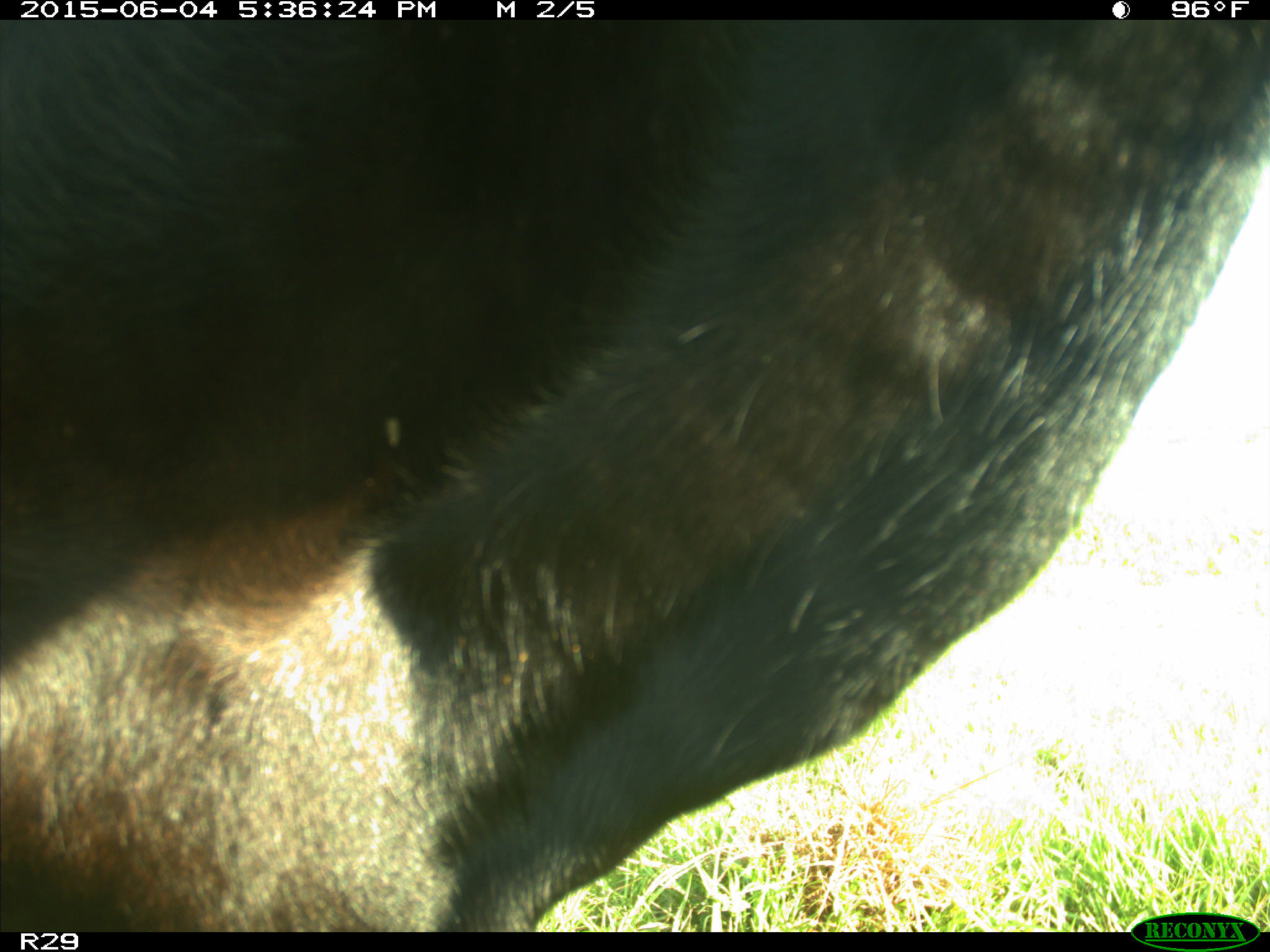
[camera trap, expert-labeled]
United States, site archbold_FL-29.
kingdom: Animalia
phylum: Chordata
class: Mammalia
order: Artiodactyla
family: Bovidae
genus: Bos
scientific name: Bos taurus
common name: domestic cow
Bos taurus (domestic cow).